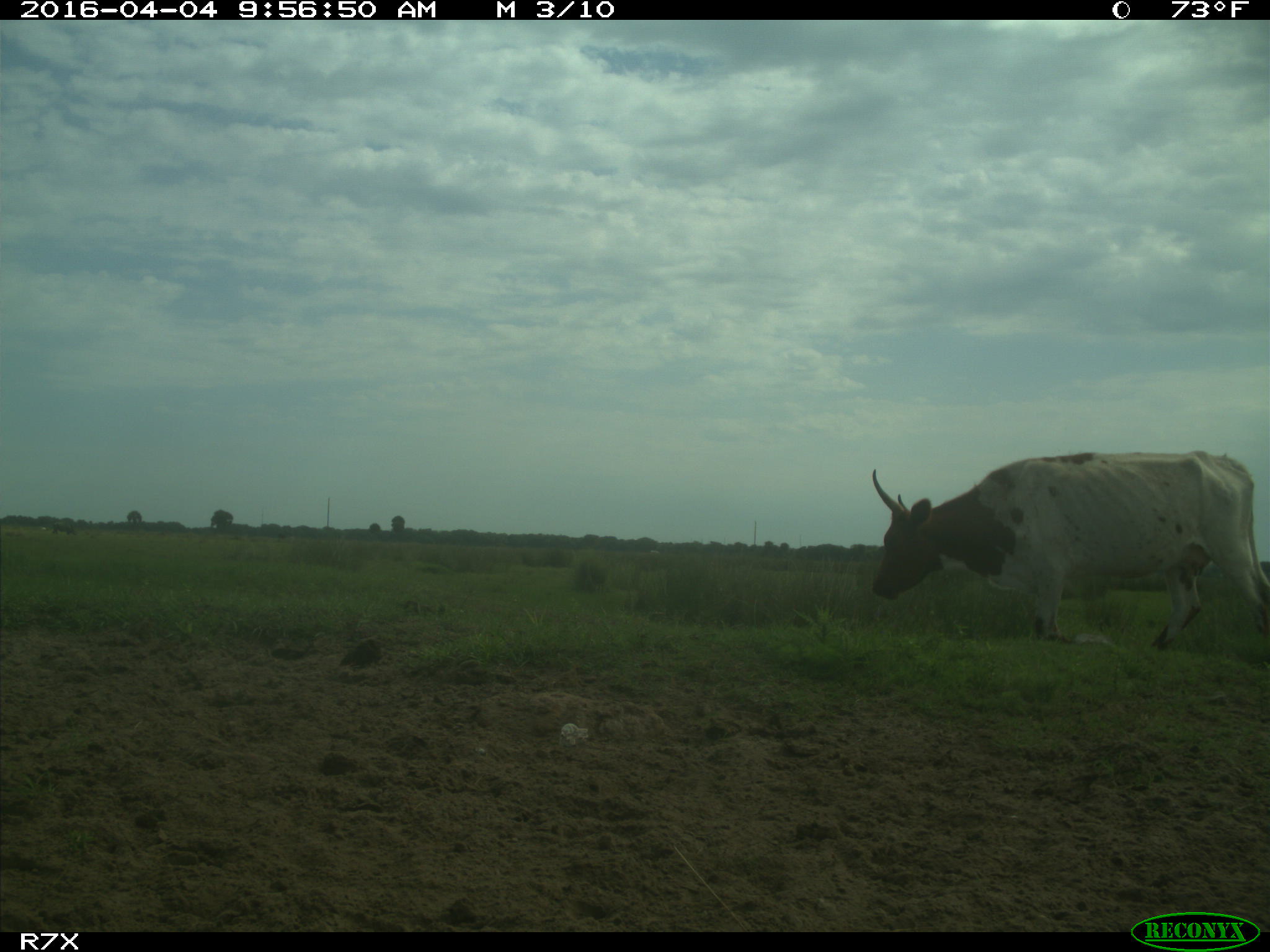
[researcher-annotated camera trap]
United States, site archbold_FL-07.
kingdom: Animalia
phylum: Chordata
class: Mammalia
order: Artiodactyla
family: Bovidae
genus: Bos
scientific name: Bos taurus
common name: domestic cow